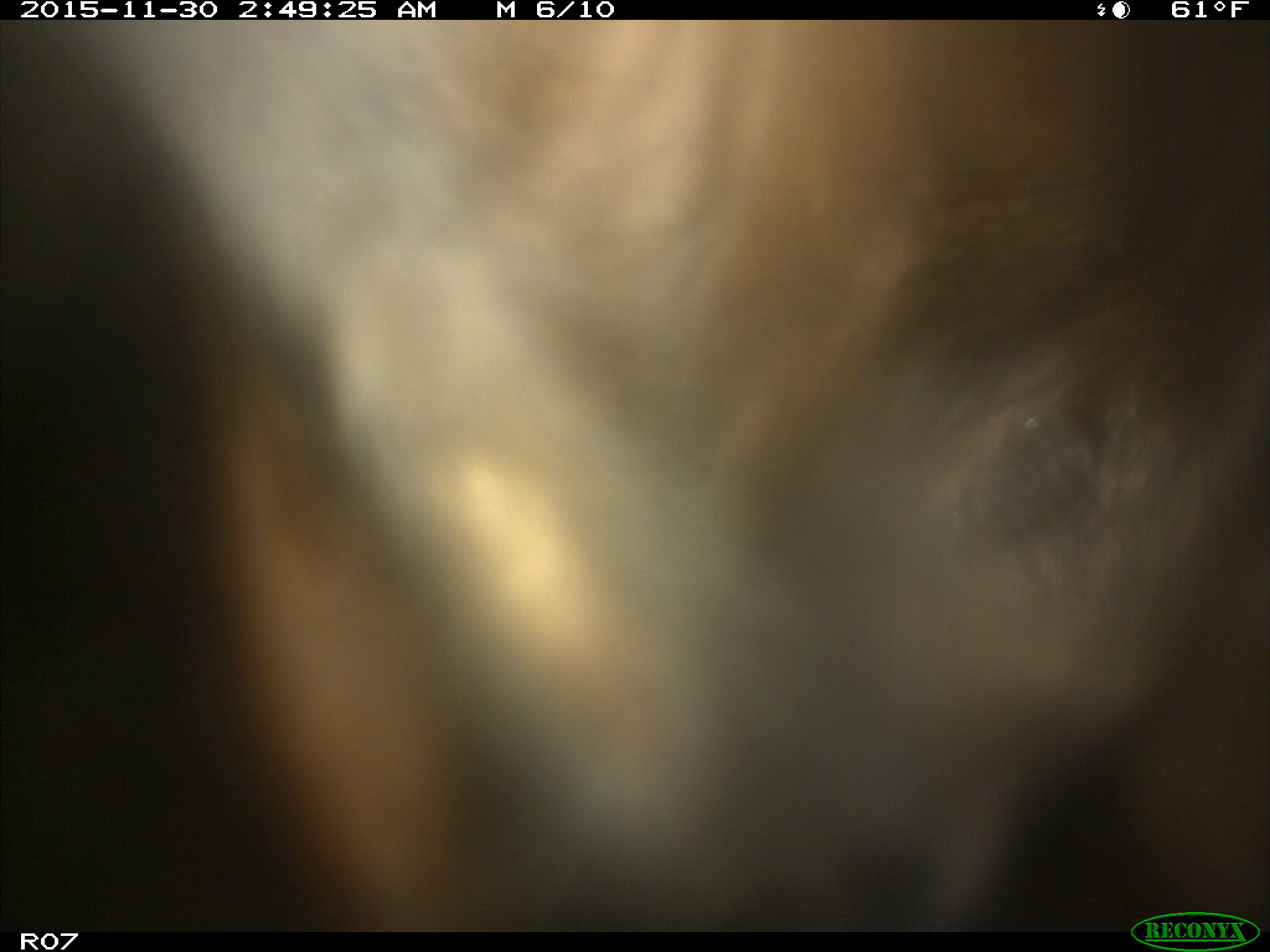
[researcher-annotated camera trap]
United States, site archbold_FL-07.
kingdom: Animalia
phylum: Chordata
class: Mammalia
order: Artiodactyla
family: Bovidae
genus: Bos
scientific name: Bos taurus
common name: domestic cow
Bos taurus (domestic cow).